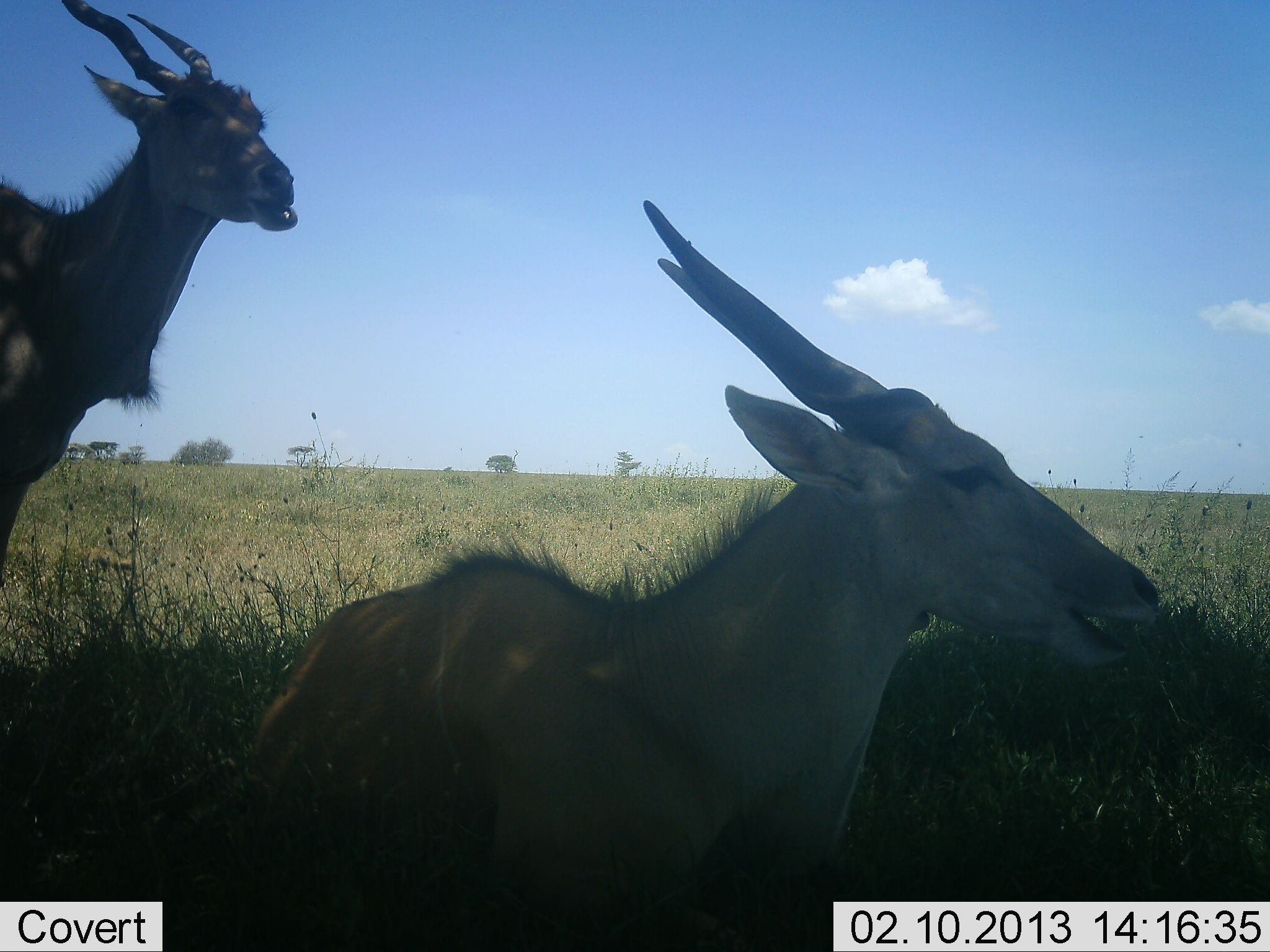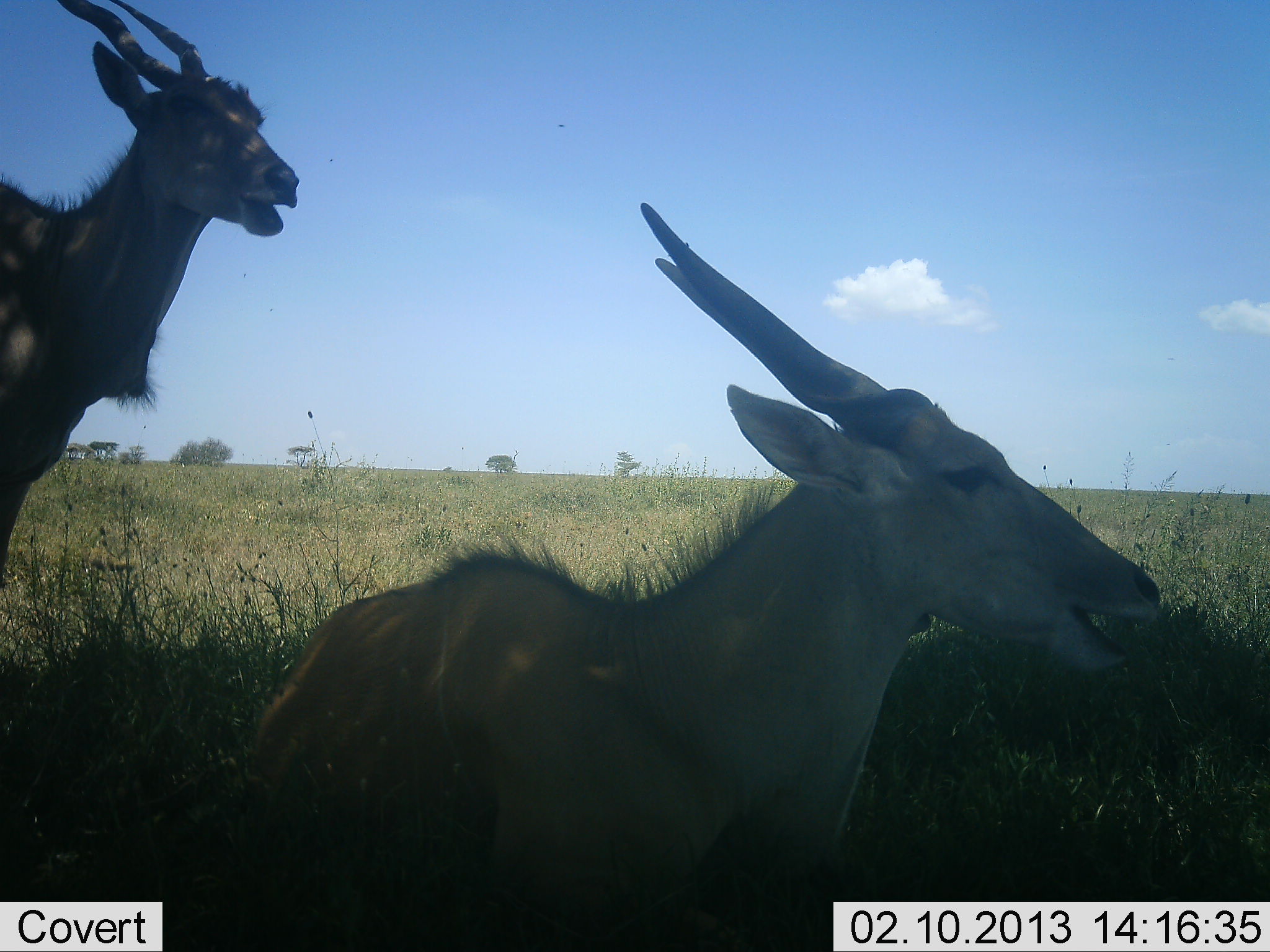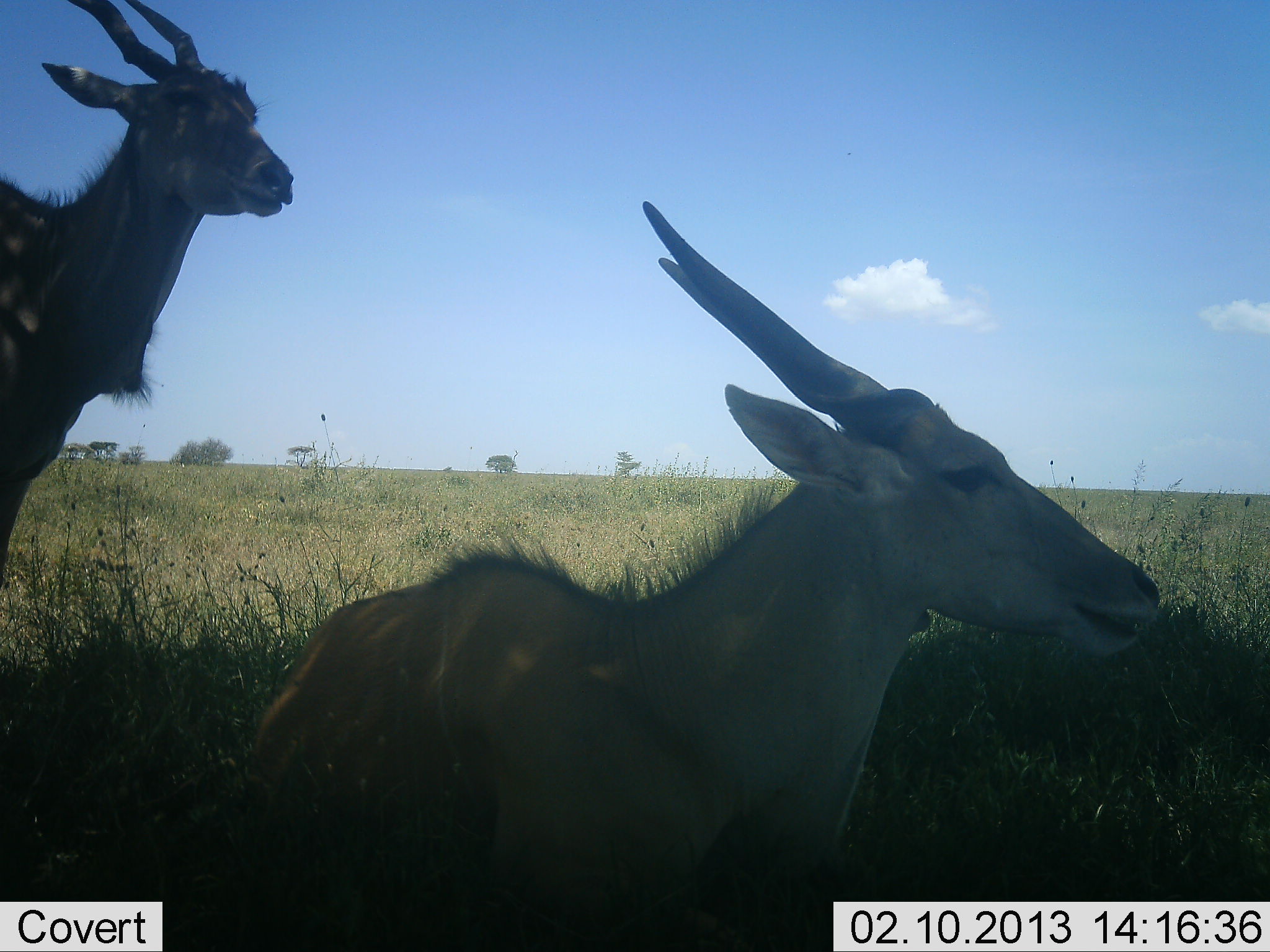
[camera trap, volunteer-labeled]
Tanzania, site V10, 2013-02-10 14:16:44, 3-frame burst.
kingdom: Animalia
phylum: Chordata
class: Mammalia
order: Artiodactyla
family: Bovidae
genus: Tragelaphus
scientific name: Tragelaphus oryx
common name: eland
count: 2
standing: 77%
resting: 86%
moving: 0%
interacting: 9%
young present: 0%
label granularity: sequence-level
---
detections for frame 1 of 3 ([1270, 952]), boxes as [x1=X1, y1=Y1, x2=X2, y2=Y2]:
animal: [x1=259, y1=200, x2=1160, y2=952]; [x1=1, y1=1, x2=301, y2=591]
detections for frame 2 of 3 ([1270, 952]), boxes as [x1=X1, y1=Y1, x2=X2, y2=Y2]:
animal: [x1=256, y1=191, x2=1159, y2=950]; [x1=2, y1=0, x2=302, y2=589]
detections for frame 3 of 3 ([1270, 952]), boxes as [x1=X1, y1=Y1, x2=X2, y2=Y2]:
animal: [x1=255, y1=200, x2=1168, y2=952]; [x1=0, y1=0, x2=297, y2=595]